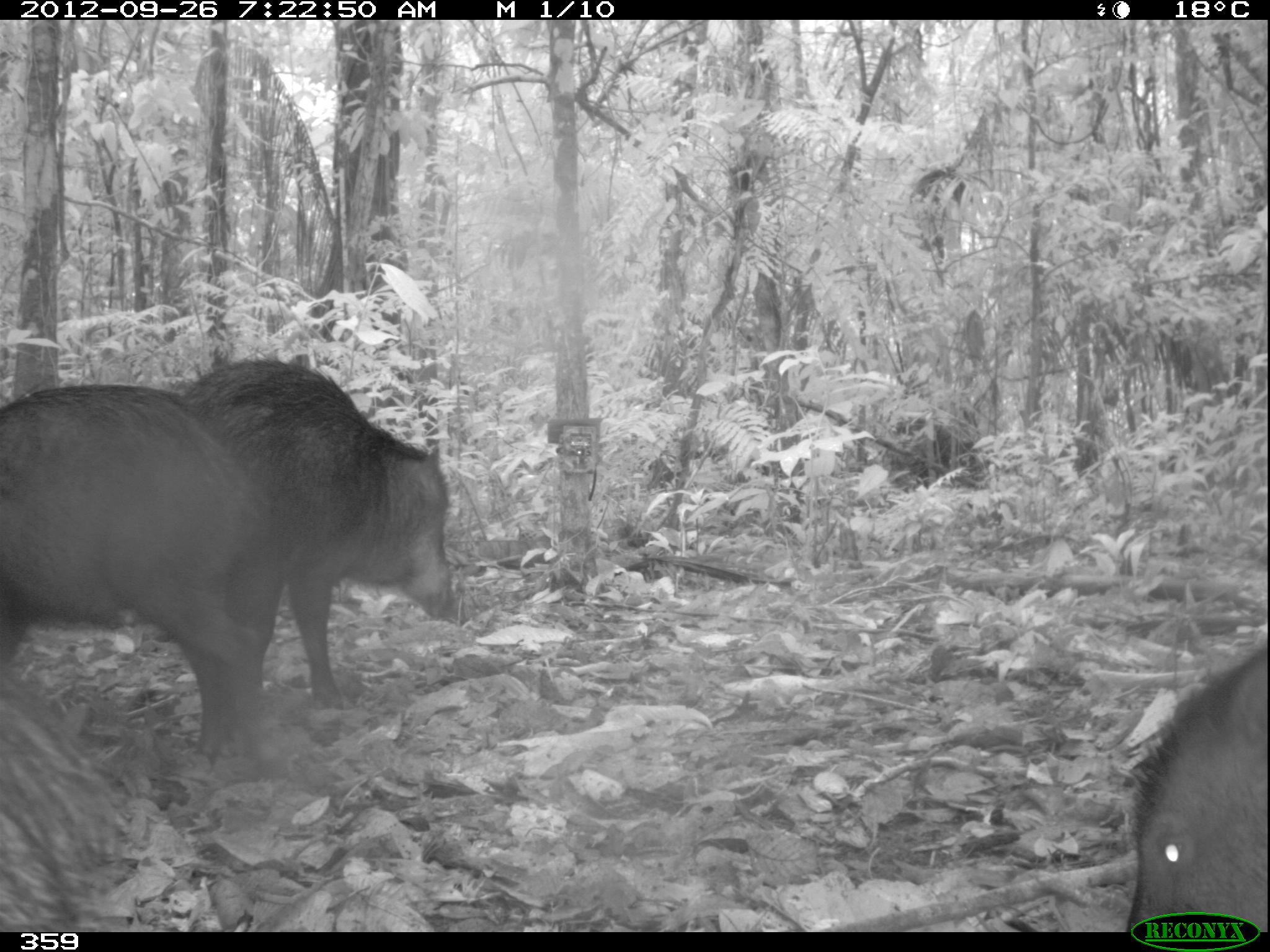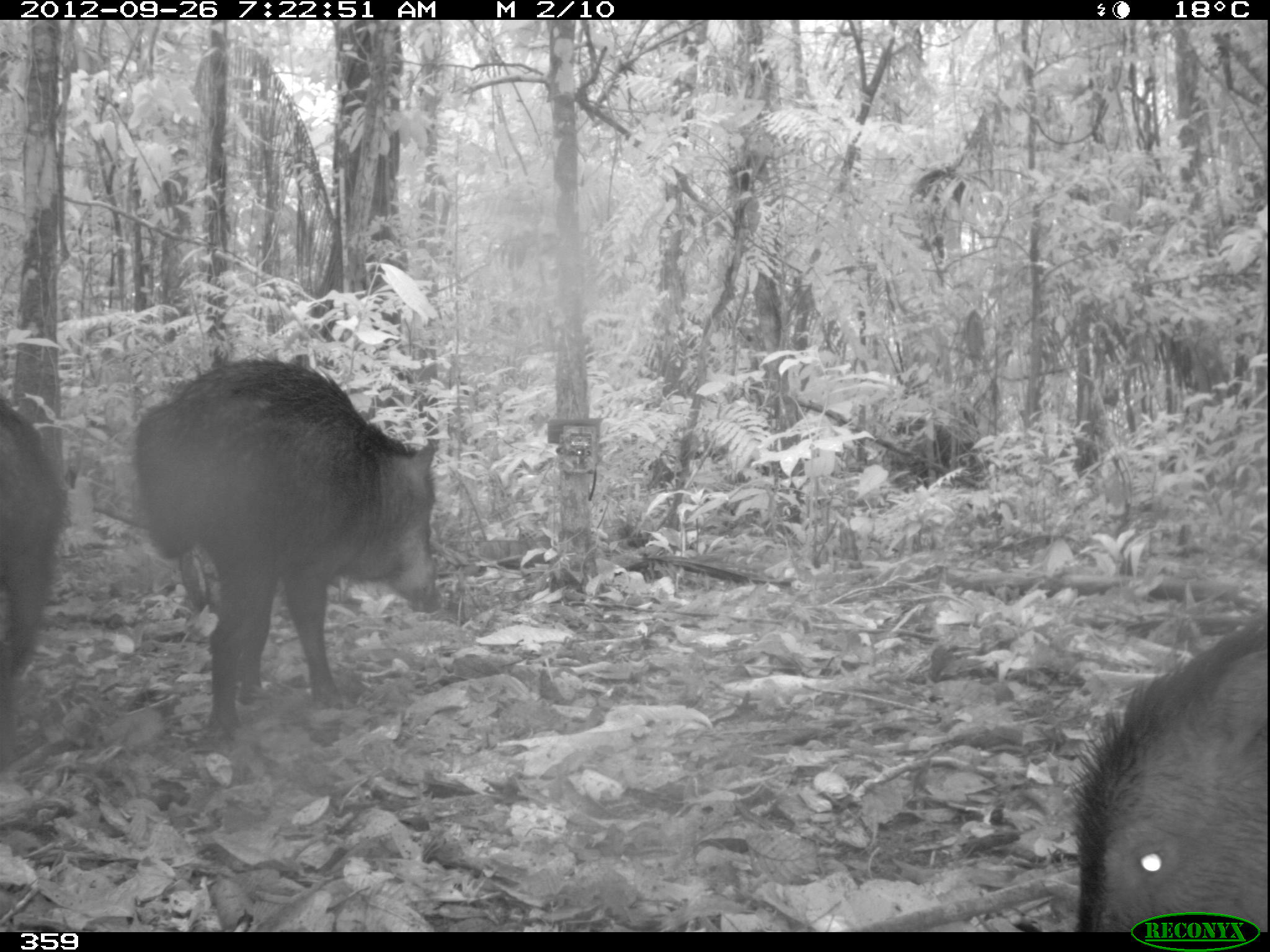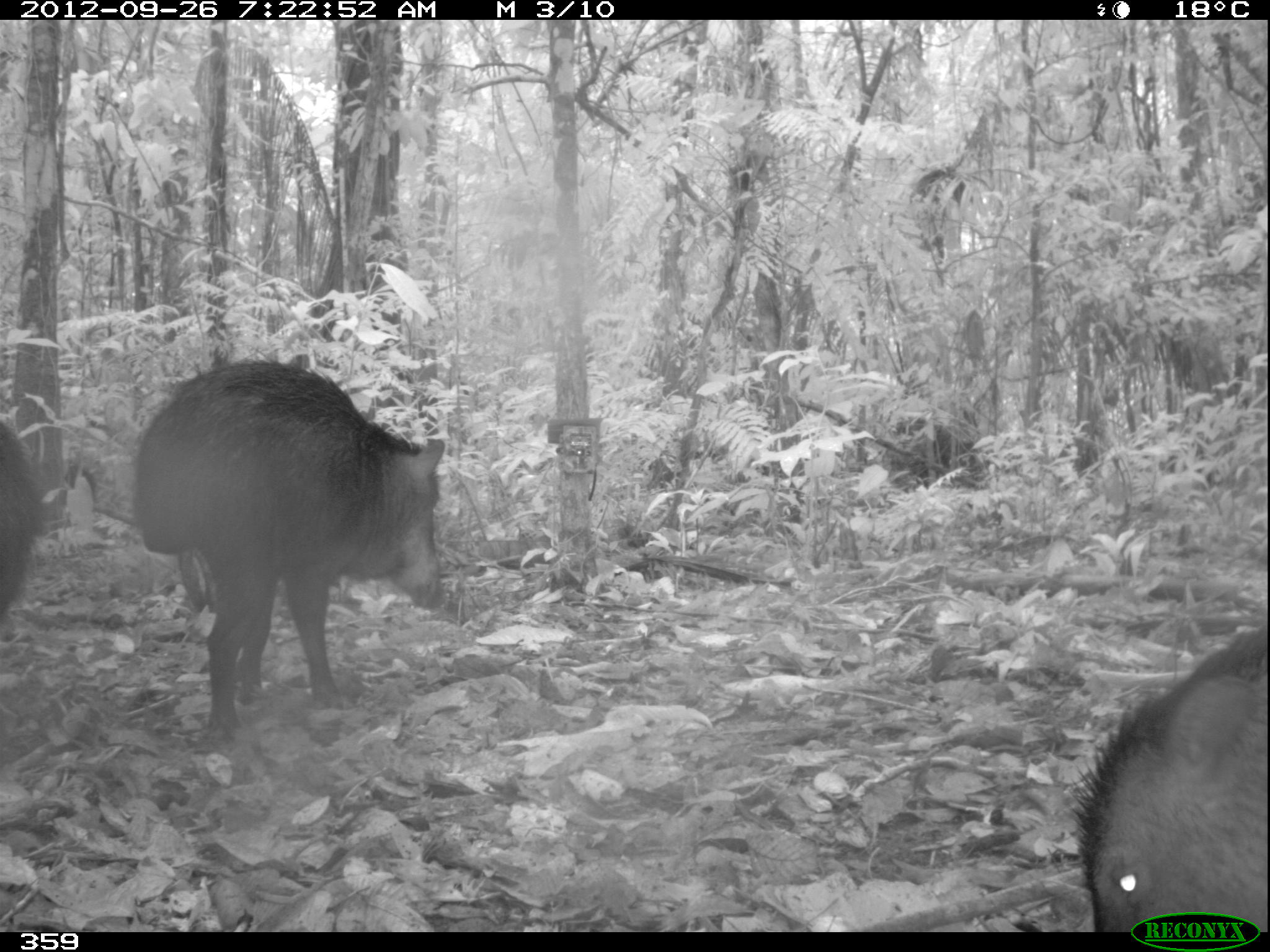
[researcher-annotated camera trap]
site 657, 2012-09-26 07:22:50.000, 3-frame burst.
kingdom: Animalia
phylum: Chordata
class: Mammalia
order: Artiodactyla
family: Tayassuidae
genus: Tayassu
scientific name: Tayassu pecari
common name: white-lipped peccary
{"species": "Tayassu pecari (white-lipped peccary)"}